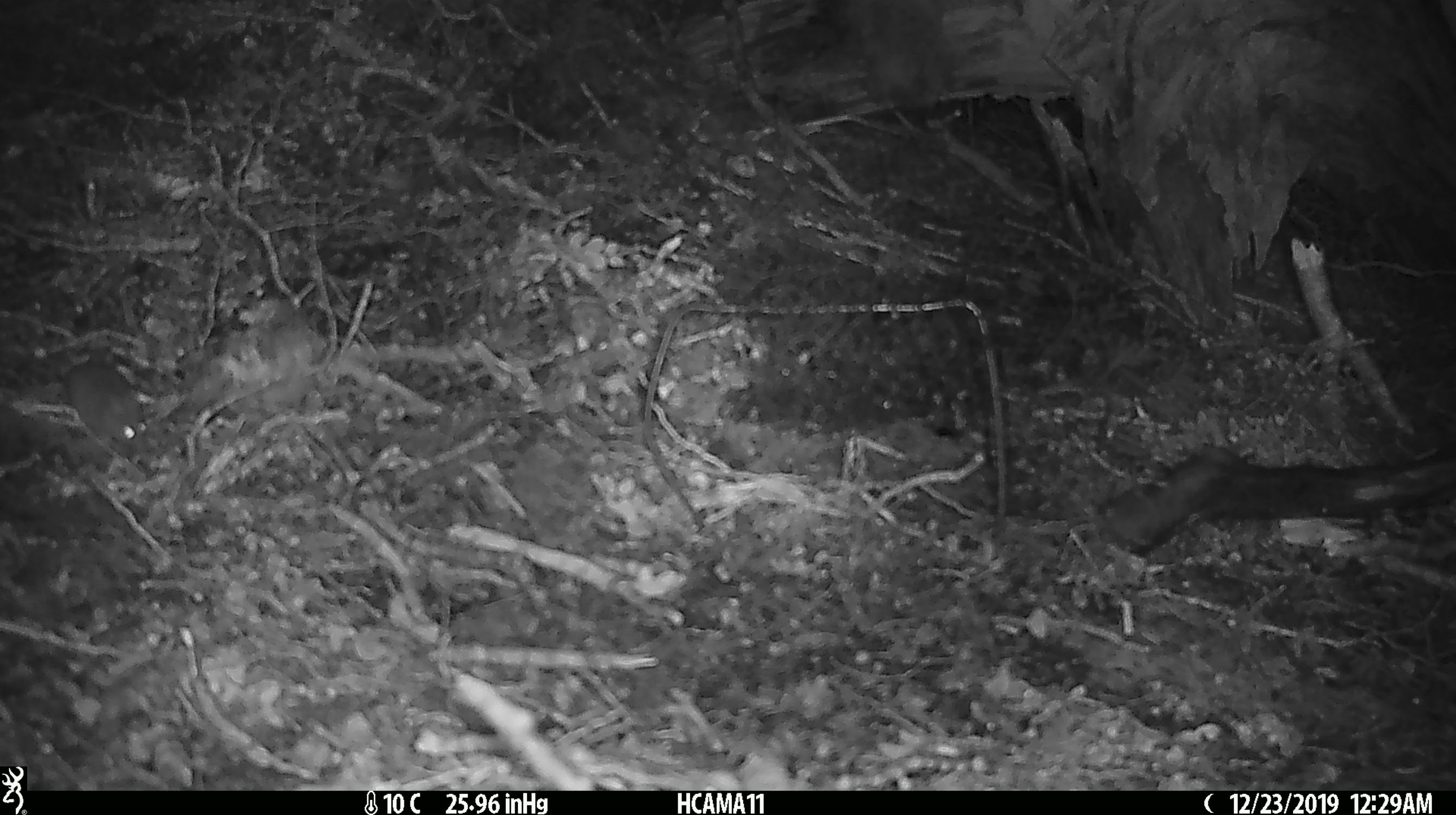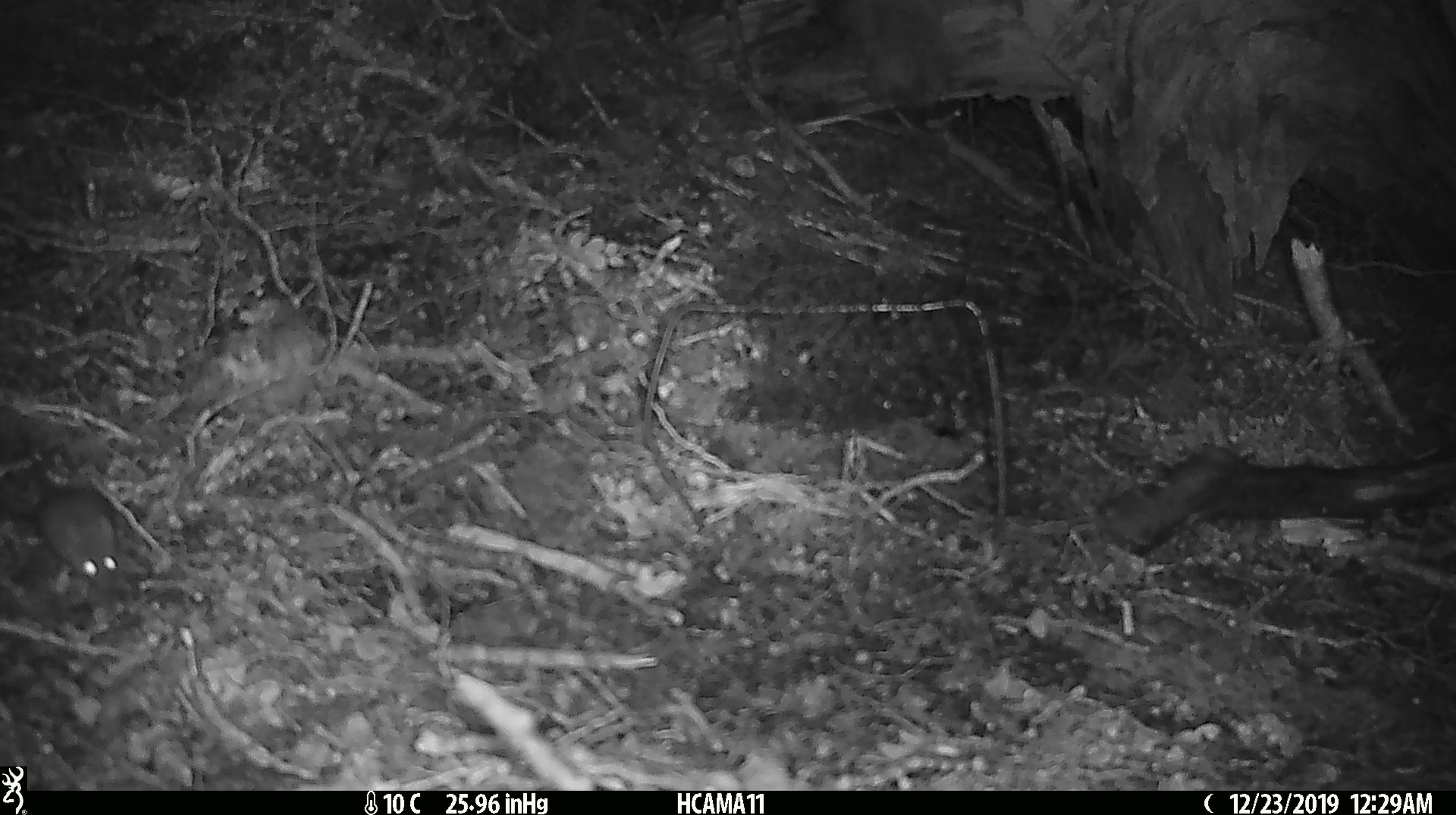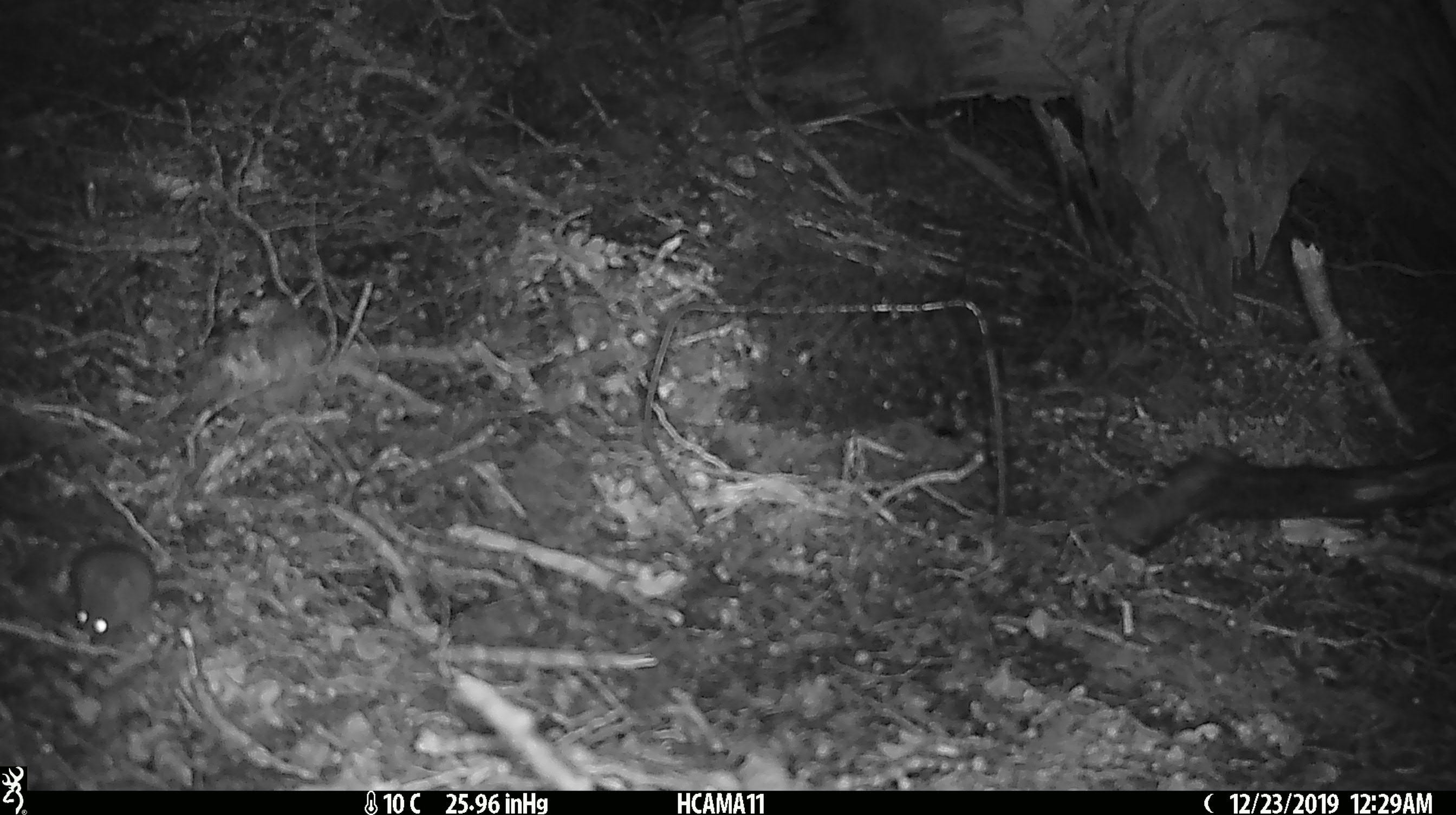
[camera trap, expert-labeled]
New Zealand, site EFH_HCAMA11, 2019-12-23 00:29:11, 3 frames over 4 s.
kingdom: Animalia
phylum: Chordata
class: Mammalia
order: Rodentia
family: Muridae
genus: Mus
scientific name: Mus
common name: mouse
Mouse (Mus).